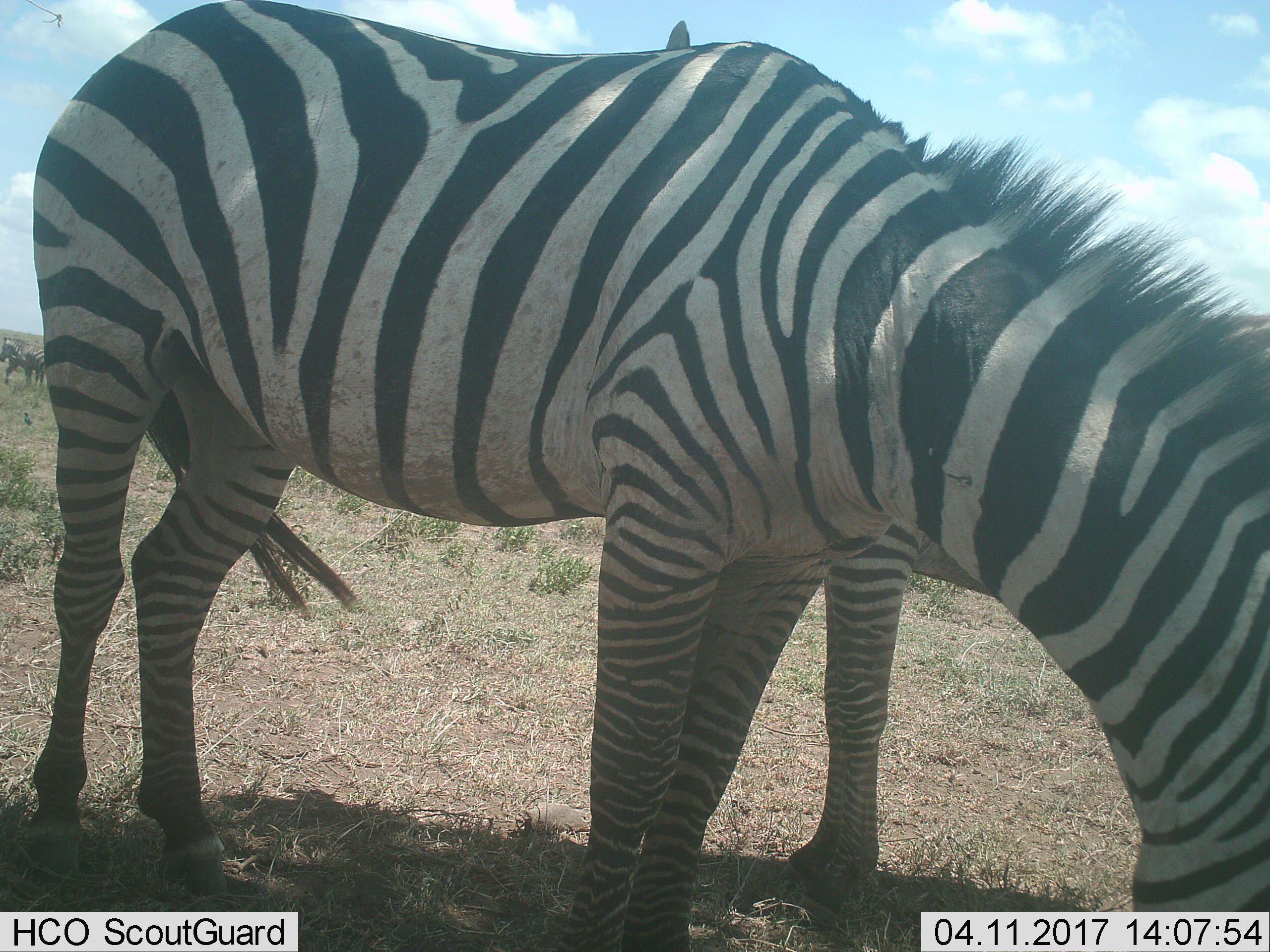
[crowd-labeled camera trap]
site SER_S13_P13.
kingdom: Animalia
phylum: Chordata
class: Mammalia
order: Perissodactyla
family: Equidae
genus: Equus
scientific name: Equus quagga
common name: plains zebra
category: zebraplains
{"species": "zebraplains (plains zebra) (Equus quagga)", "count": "2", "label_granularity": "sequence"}